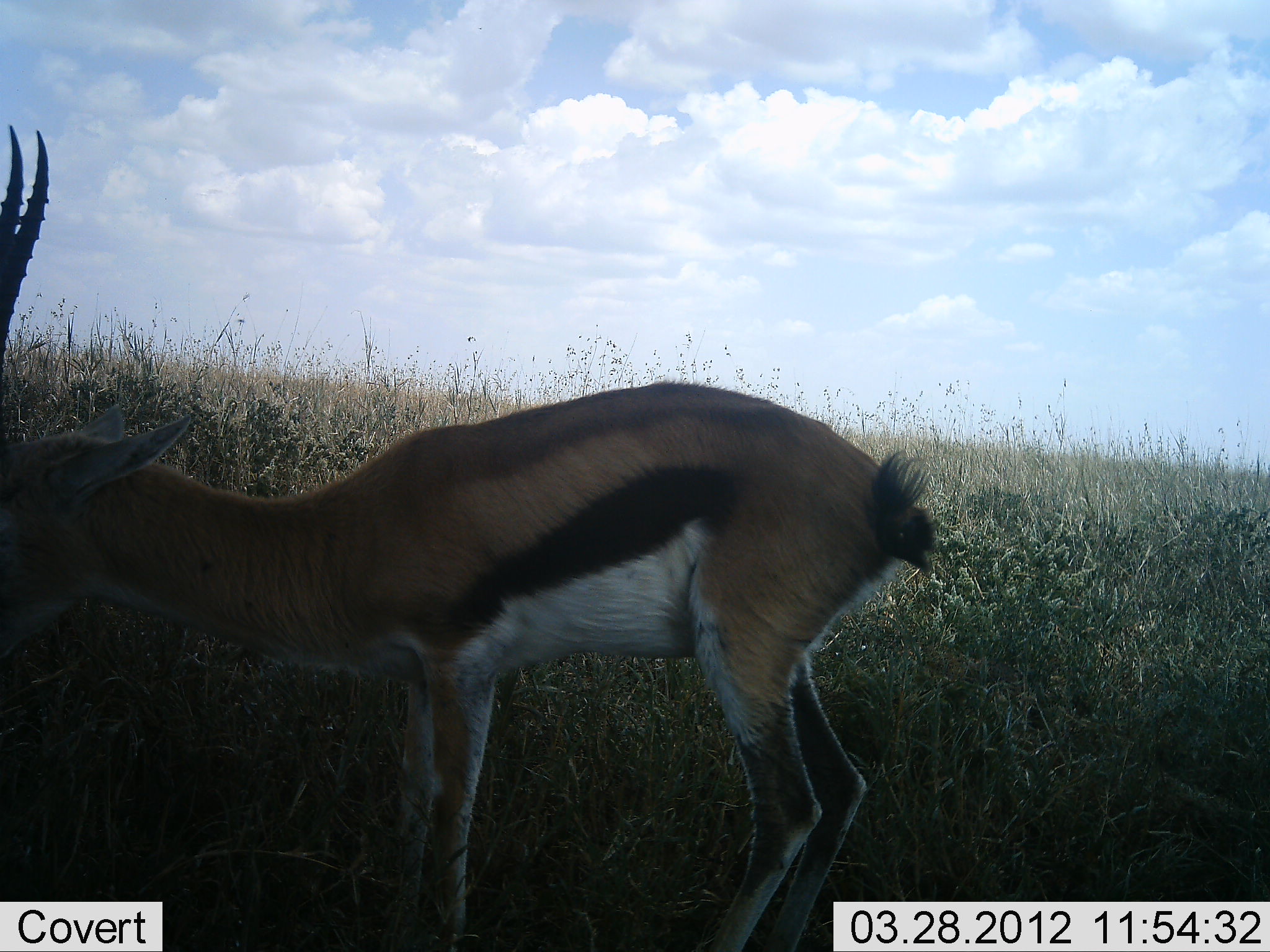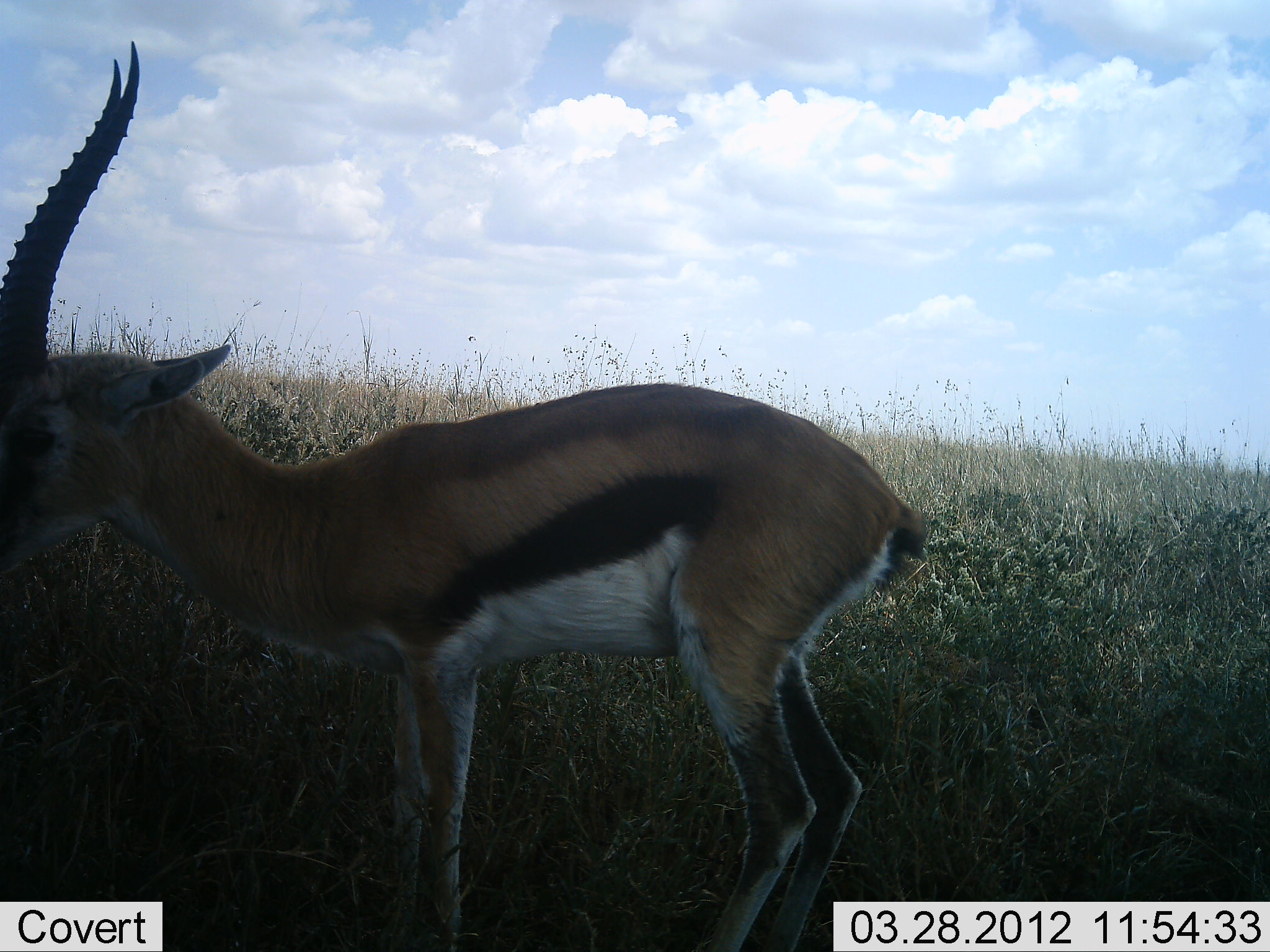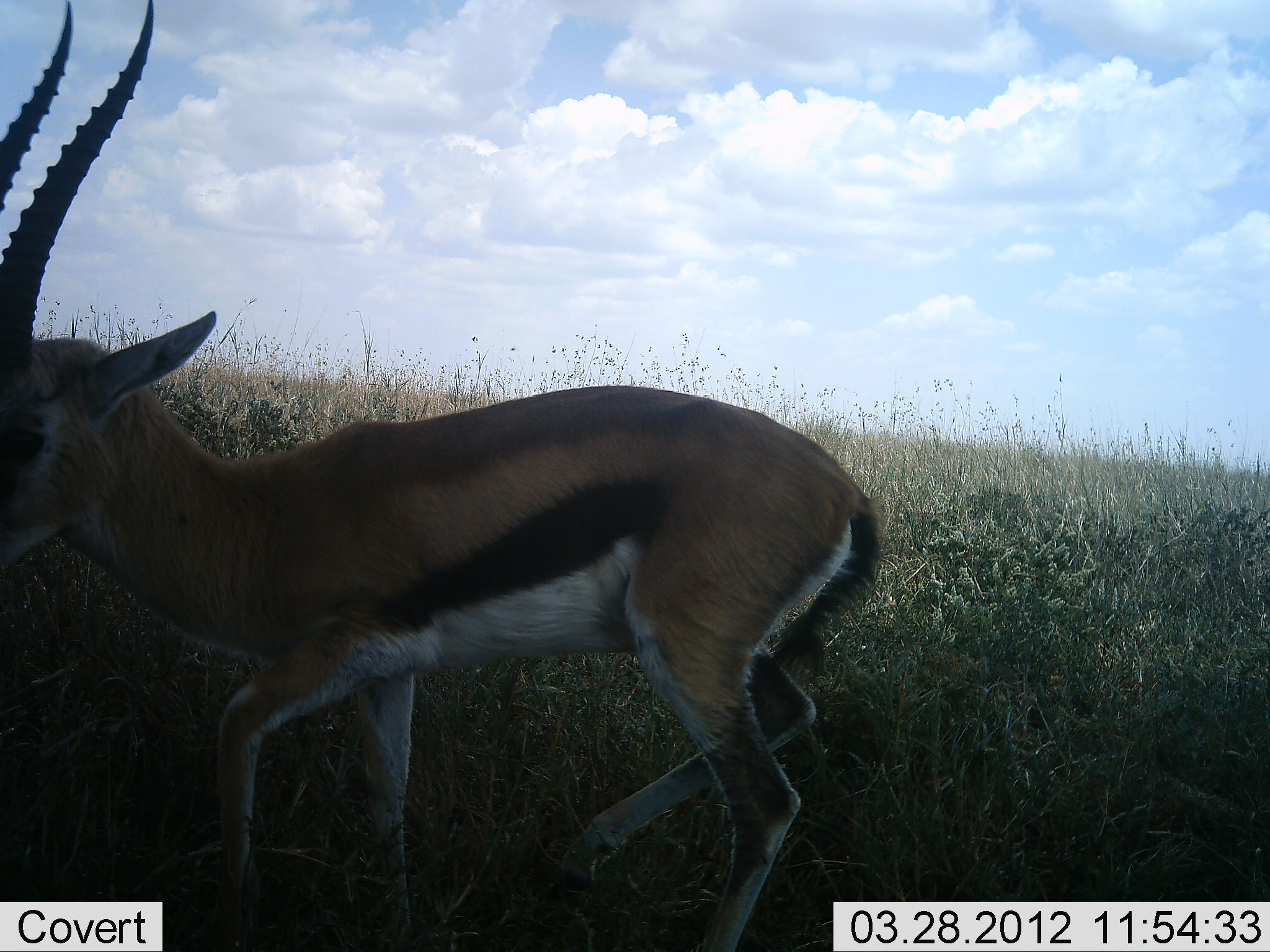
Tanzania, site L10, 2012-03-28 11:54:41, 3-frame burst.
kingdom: Animalia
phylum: Chordata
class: Mammalia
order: Artiodactyla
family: Bovidae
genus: Eudorcas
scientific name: Eudorcas thomsonii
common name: thomson's gazelle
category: gazellethomsons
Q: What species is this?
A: Gazellethomsons (thomson's gazelle) (Eudorcas thomsonii).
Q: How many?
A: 1.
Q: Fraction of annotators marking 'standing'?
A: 71%.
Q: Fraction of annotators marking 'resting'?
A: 0%.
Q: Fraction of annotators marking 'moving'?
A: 25%.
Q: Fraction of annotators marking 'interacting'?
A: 4%.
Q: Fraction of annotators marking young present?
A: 0%.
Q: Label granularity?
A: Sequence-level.